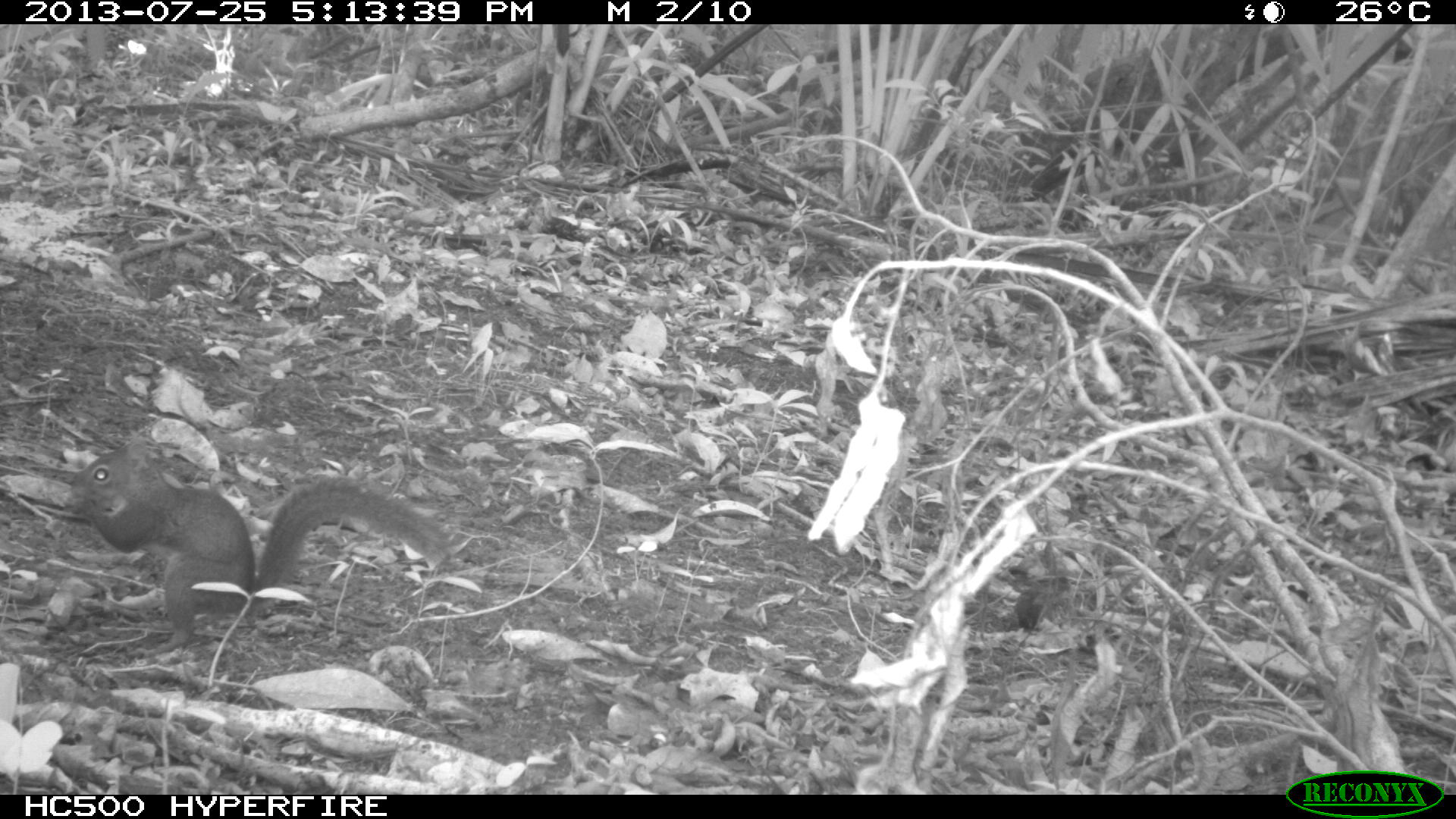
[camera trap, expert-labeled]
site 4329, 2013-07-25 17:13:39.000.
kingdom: Animalia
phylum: Chordata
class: Mammalia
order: Rodentia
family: Sciuridae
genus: Sciurus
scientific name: Sciurus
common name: squirrel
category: sciurus sp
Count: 1.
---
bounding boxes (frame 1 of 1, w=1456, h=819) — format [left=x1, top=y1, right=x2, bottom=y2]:
sciurus sp: [left=61, top=437, right=452, bottom=655]